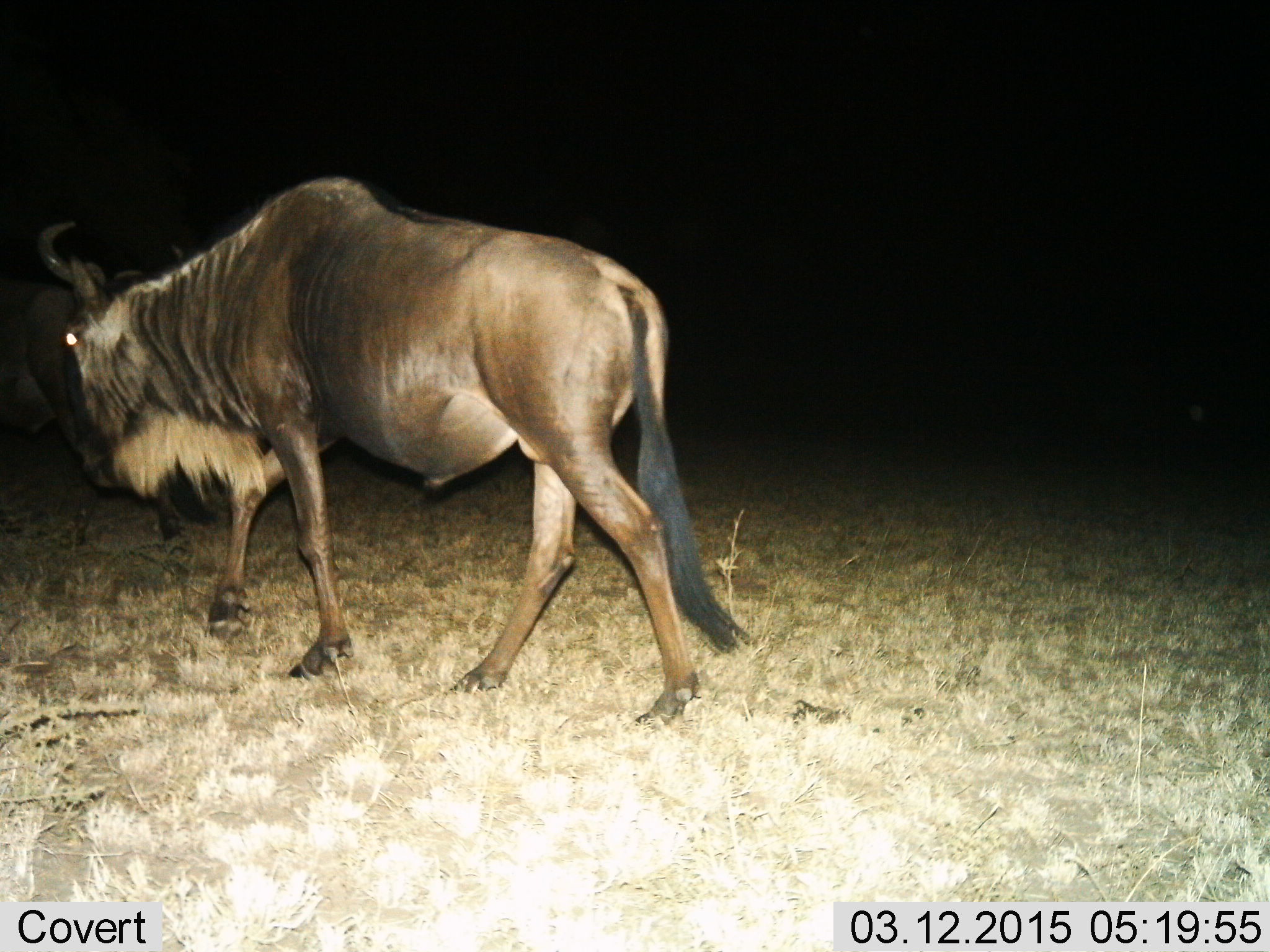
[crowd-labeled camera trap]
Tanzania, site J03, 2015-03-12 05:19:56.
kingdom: Animalia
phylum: Chordata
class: Mammalia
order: Artiodactyla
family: Bovidae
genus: Connochaetes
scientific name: Connochaetes taurinus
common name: blue wildebeest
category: wildebeest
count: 1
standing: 0%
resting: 0%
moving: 100%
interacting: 0%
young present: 0%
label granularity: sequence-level